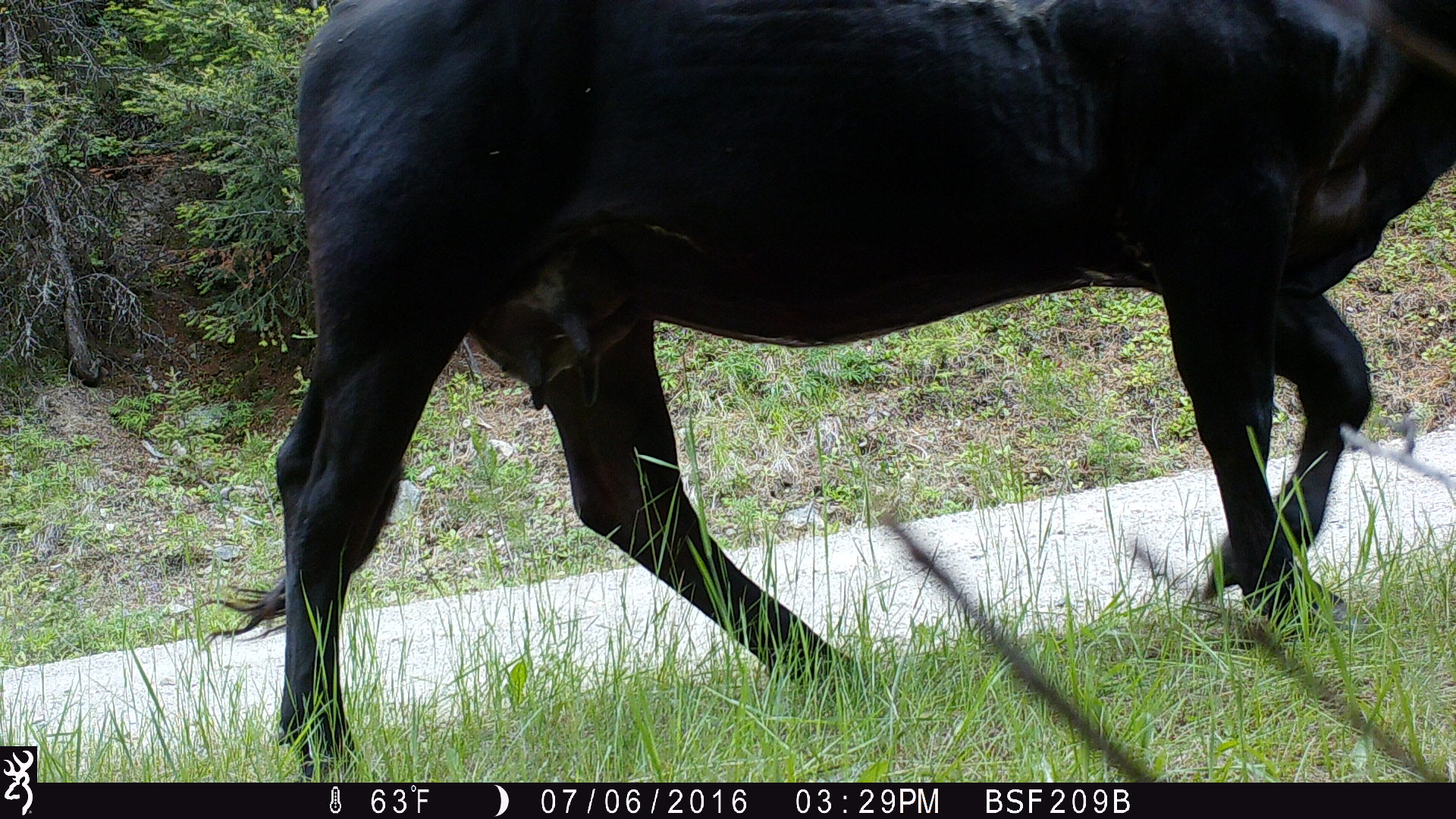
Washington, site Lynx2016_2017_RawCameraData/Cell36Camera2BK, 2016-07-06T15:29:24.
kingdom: Animalia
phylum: Chordata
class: Mammalia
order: Artiodactyla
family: Bovidae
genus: Bos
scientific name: Bos taurus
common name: domestic cattle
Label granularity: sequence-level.